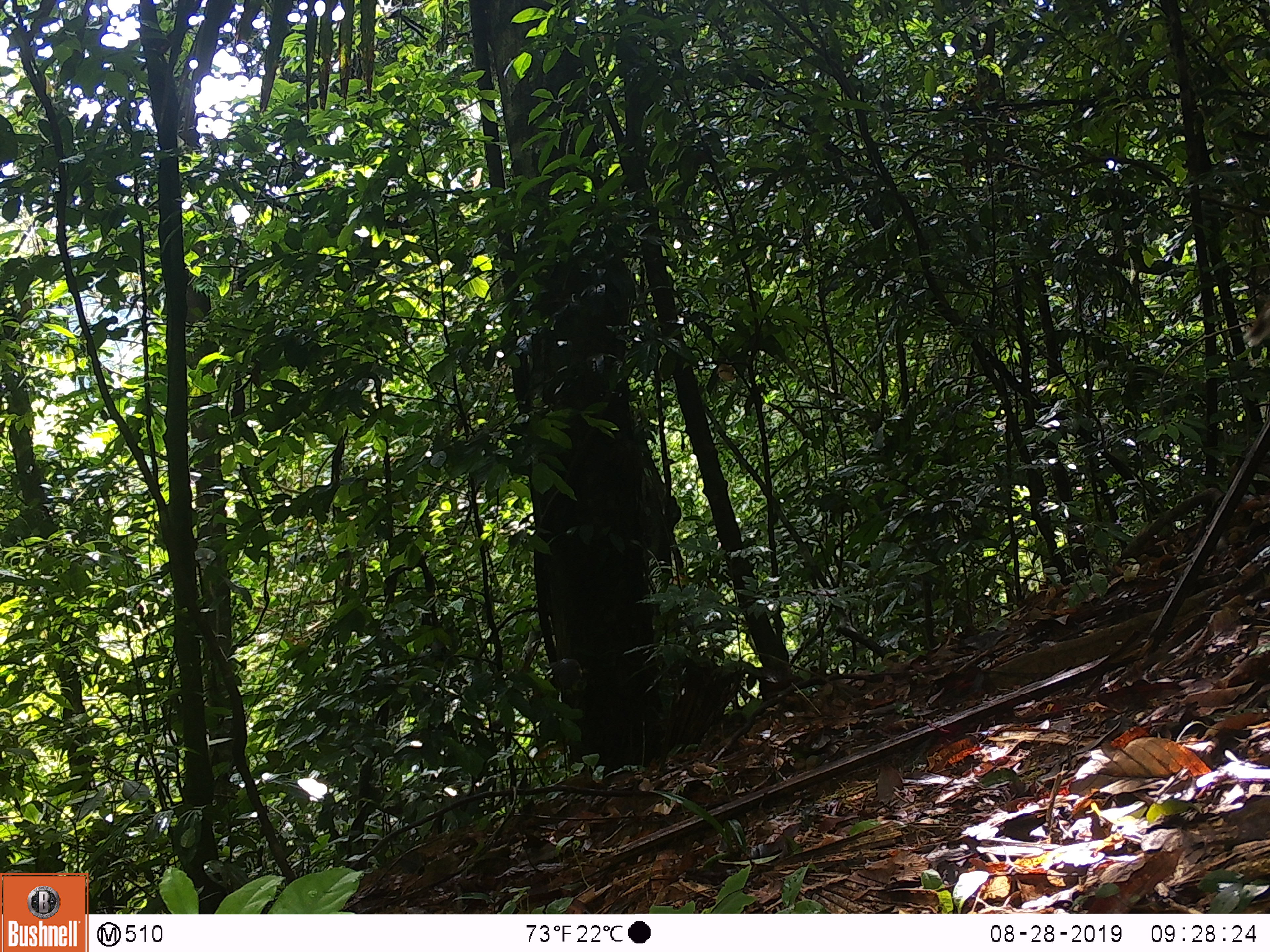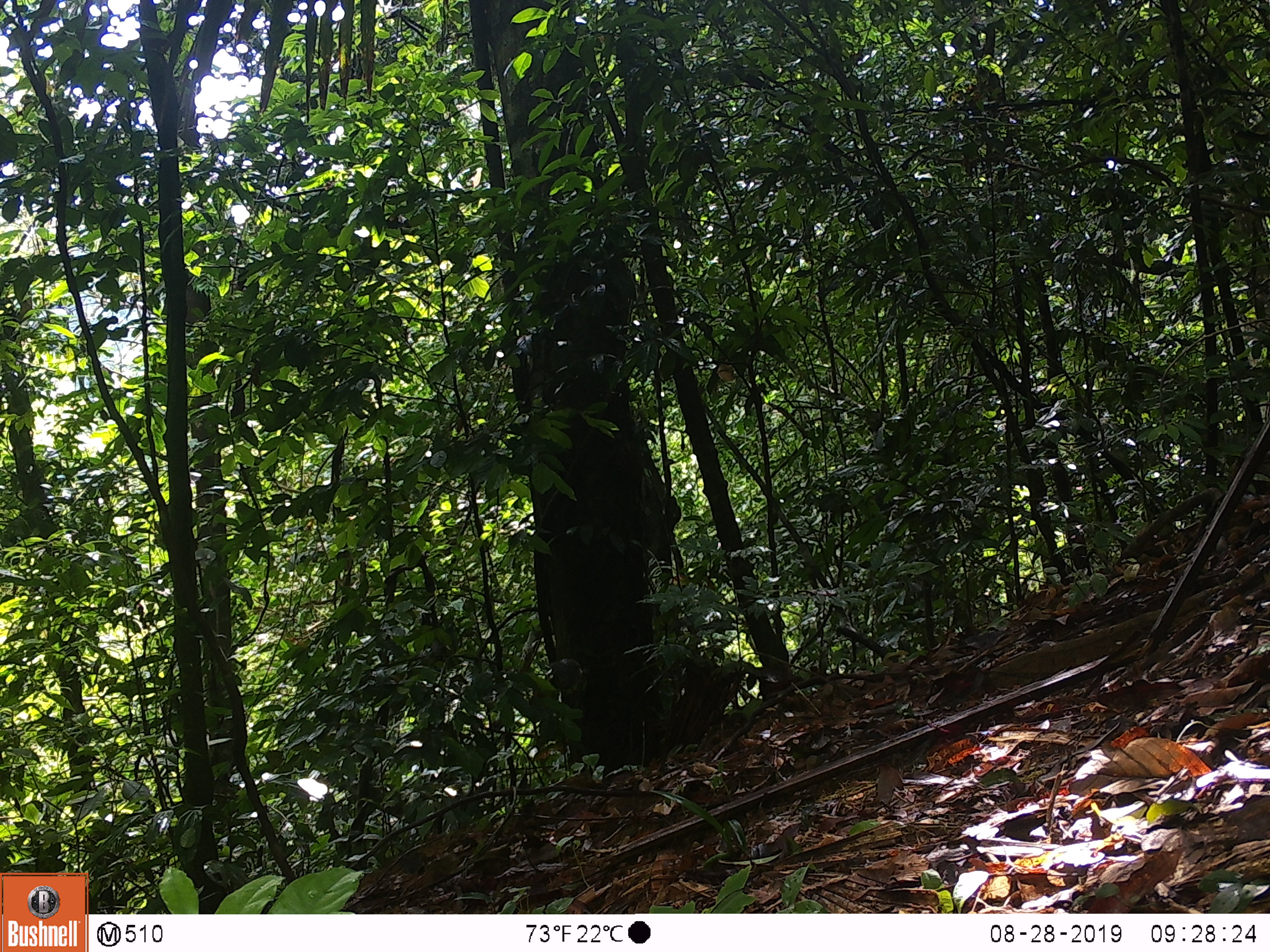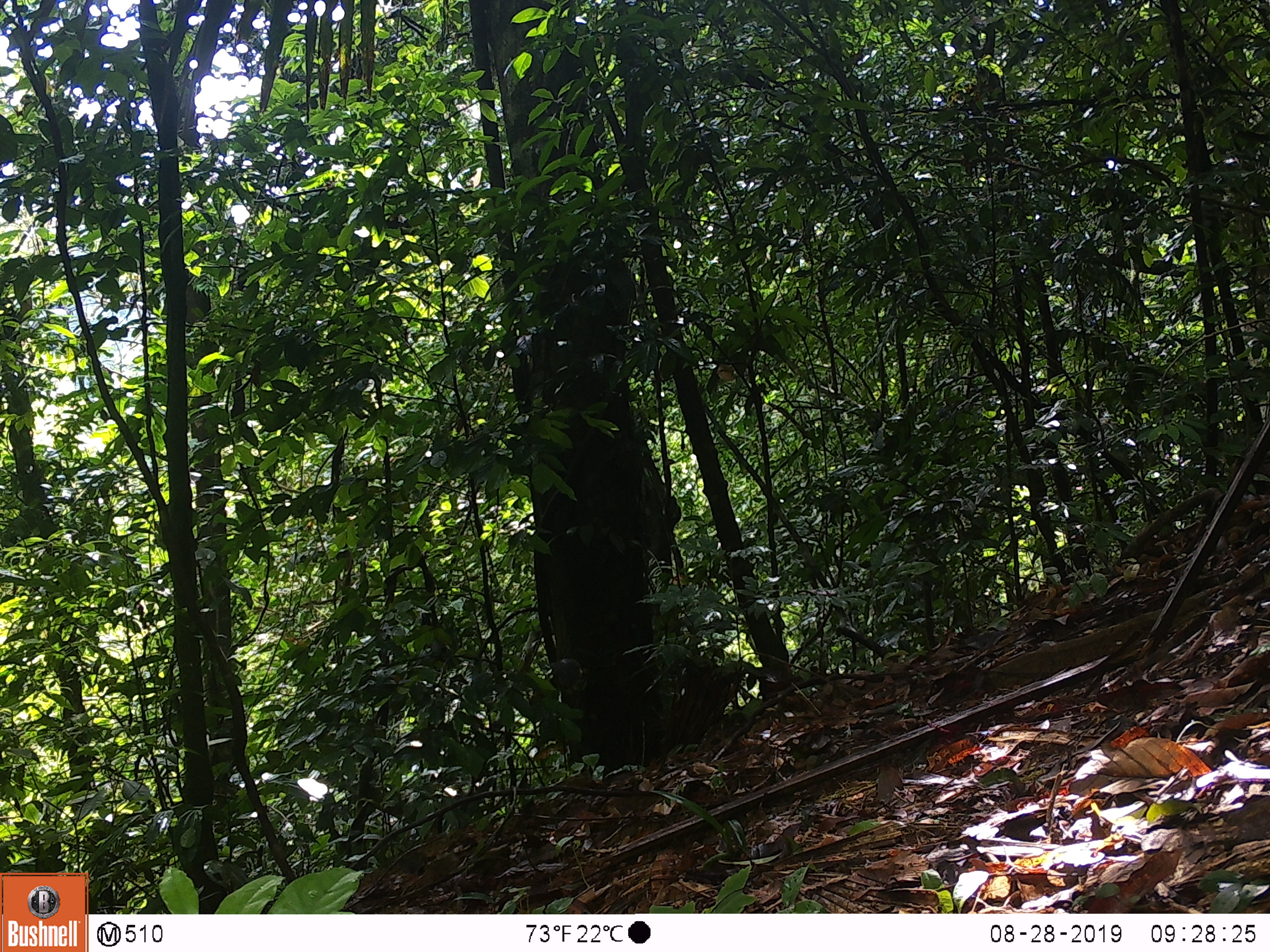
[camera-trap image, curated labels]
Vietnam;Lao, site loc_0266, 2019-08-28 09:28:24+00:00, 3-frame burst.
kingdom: Animalia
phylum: Chordata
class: Mammalia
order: Artiodactyla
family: Cervidae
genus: Muntiacus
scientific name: Muntiacus rooseveltorum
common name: roosevelt's muntjac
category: roosevelts muntjac group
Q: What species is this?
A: Roosevelts muntjac group (roosevelt's muntjac) (Muntiacus rooseveltorum).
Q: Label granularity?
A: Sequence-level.